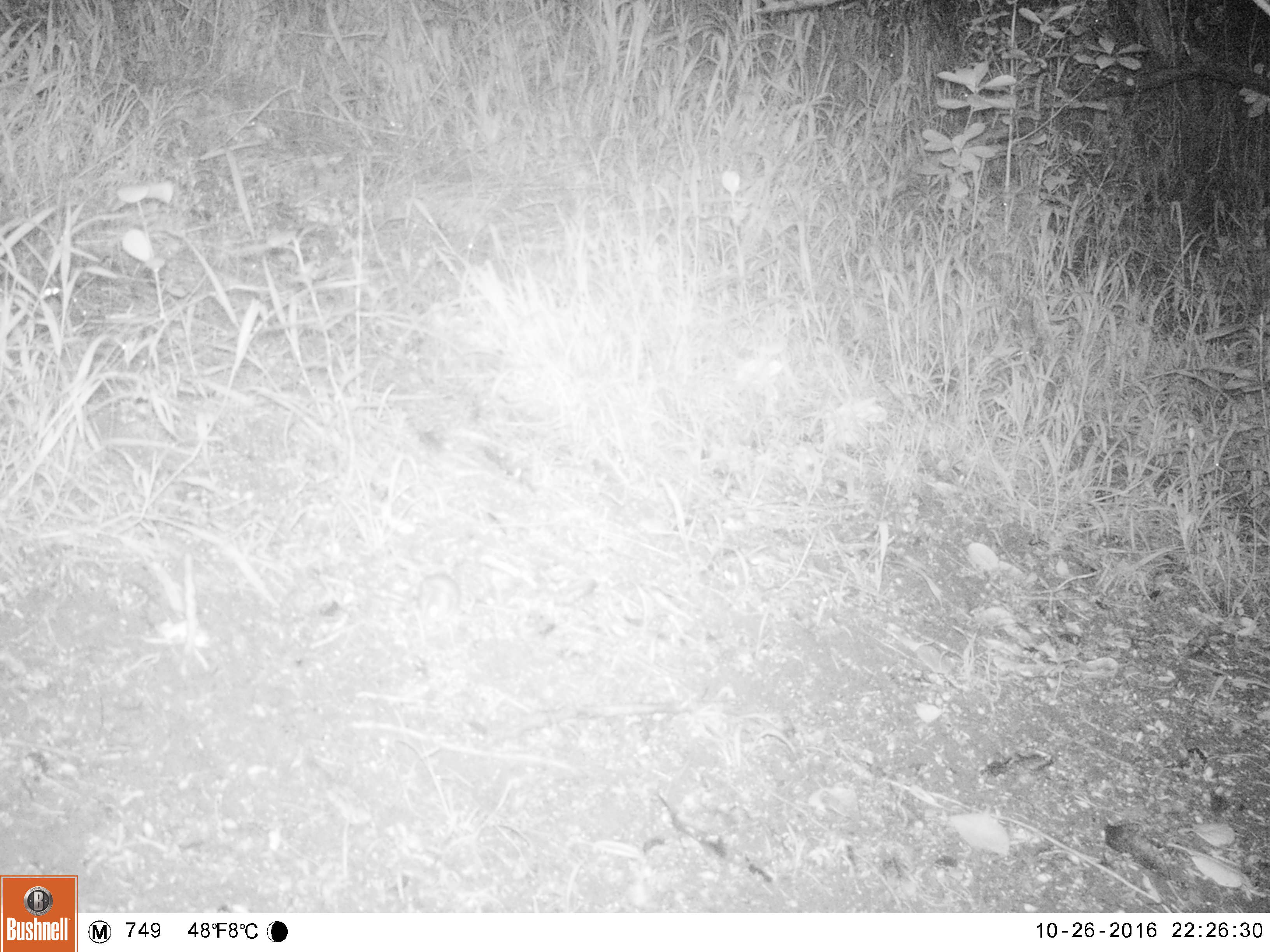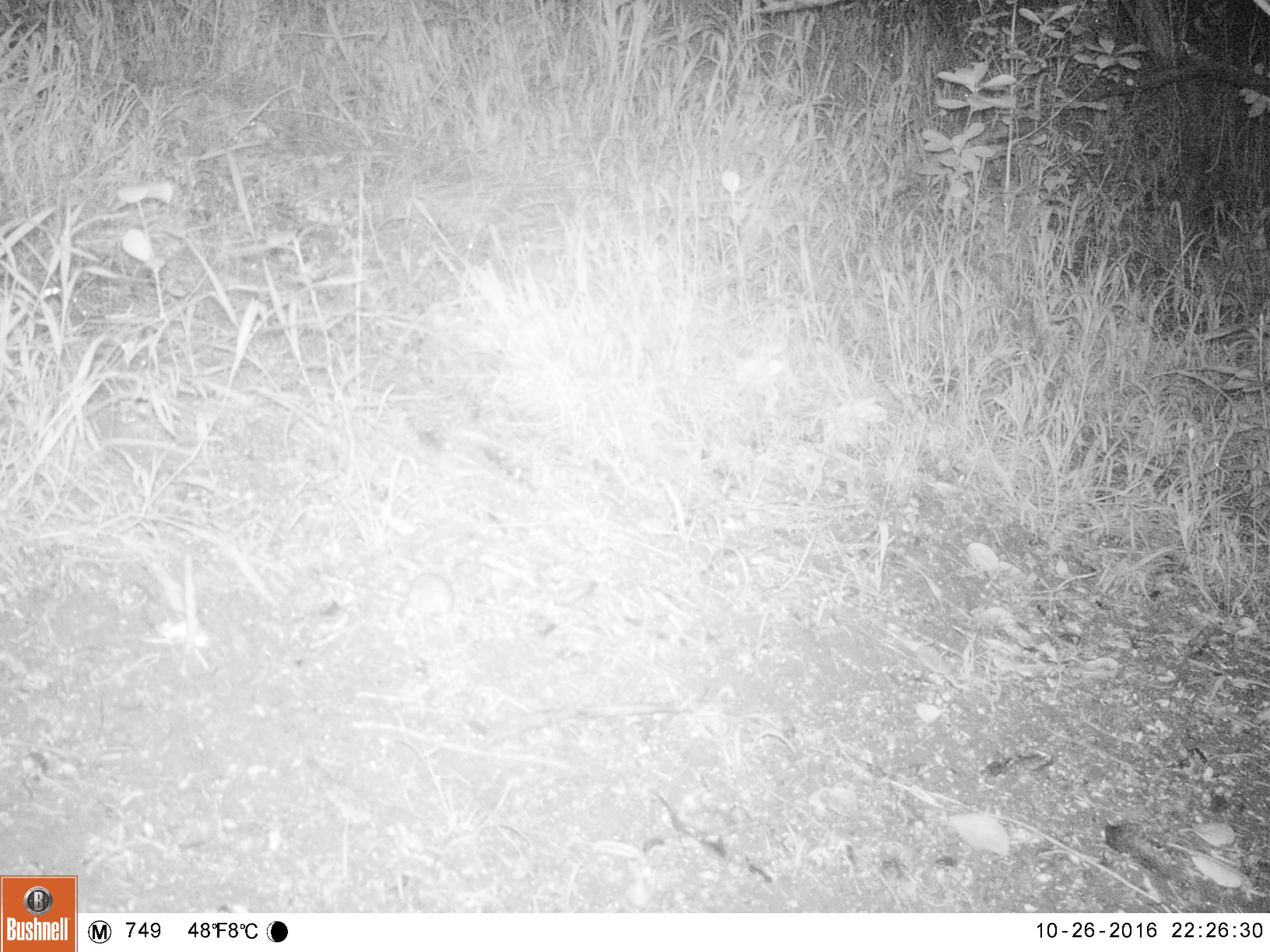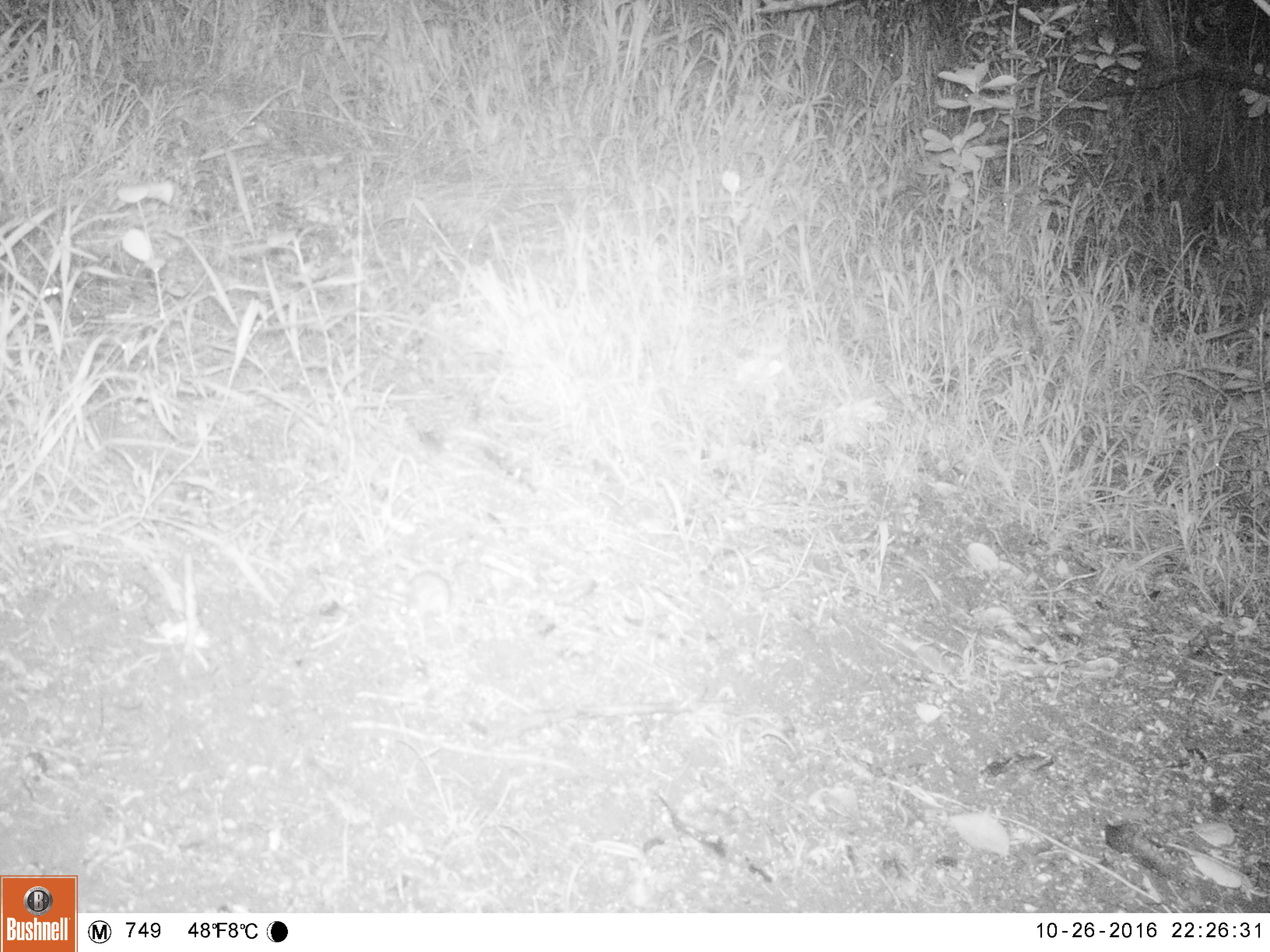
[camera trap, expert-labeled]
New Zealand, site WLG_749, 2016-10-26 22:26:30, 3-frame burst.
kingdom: Animalia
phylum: Chordata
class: Mammalia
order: Rodentia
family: Muridae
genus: Mus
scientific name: Mus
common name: mouse